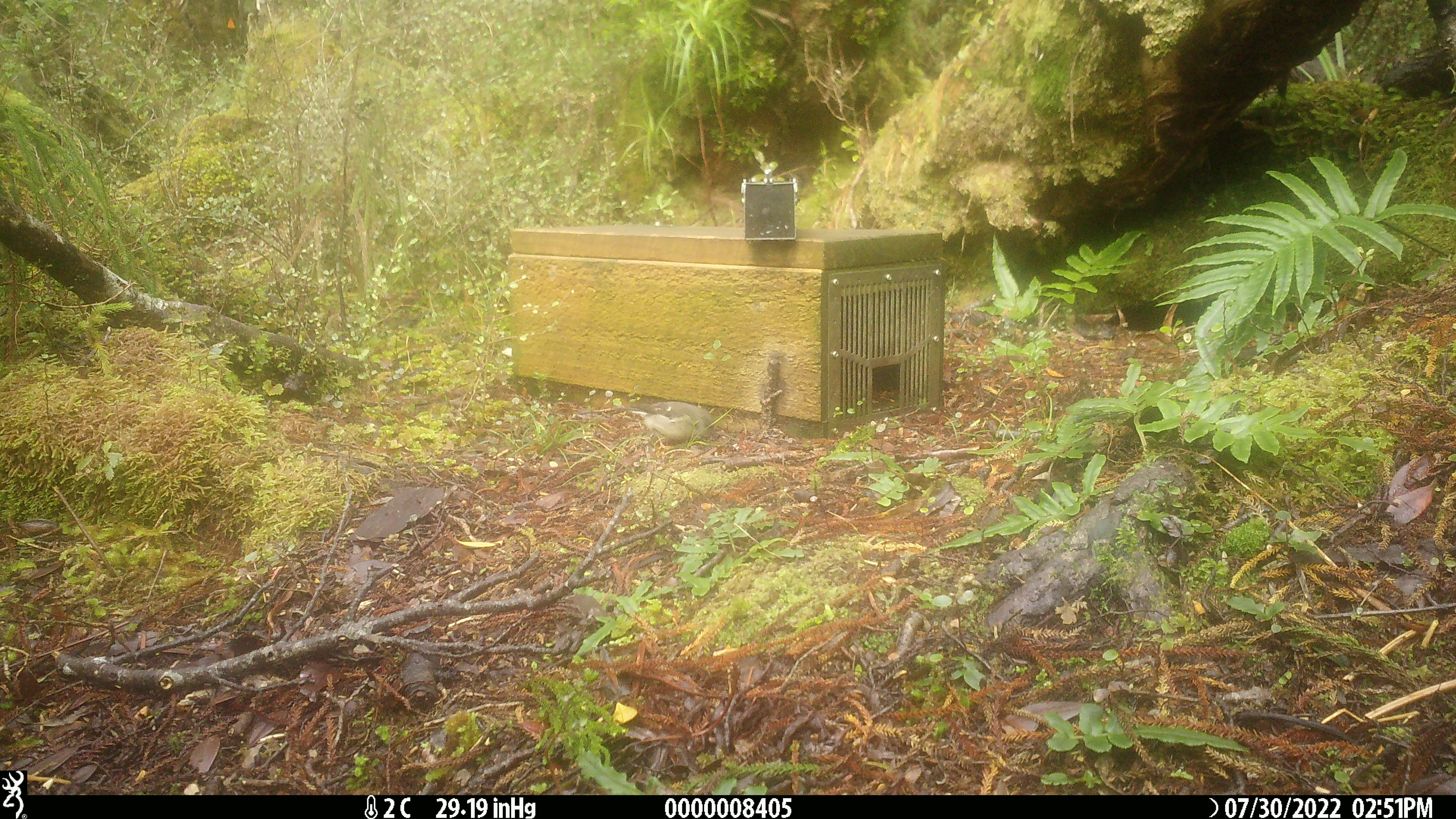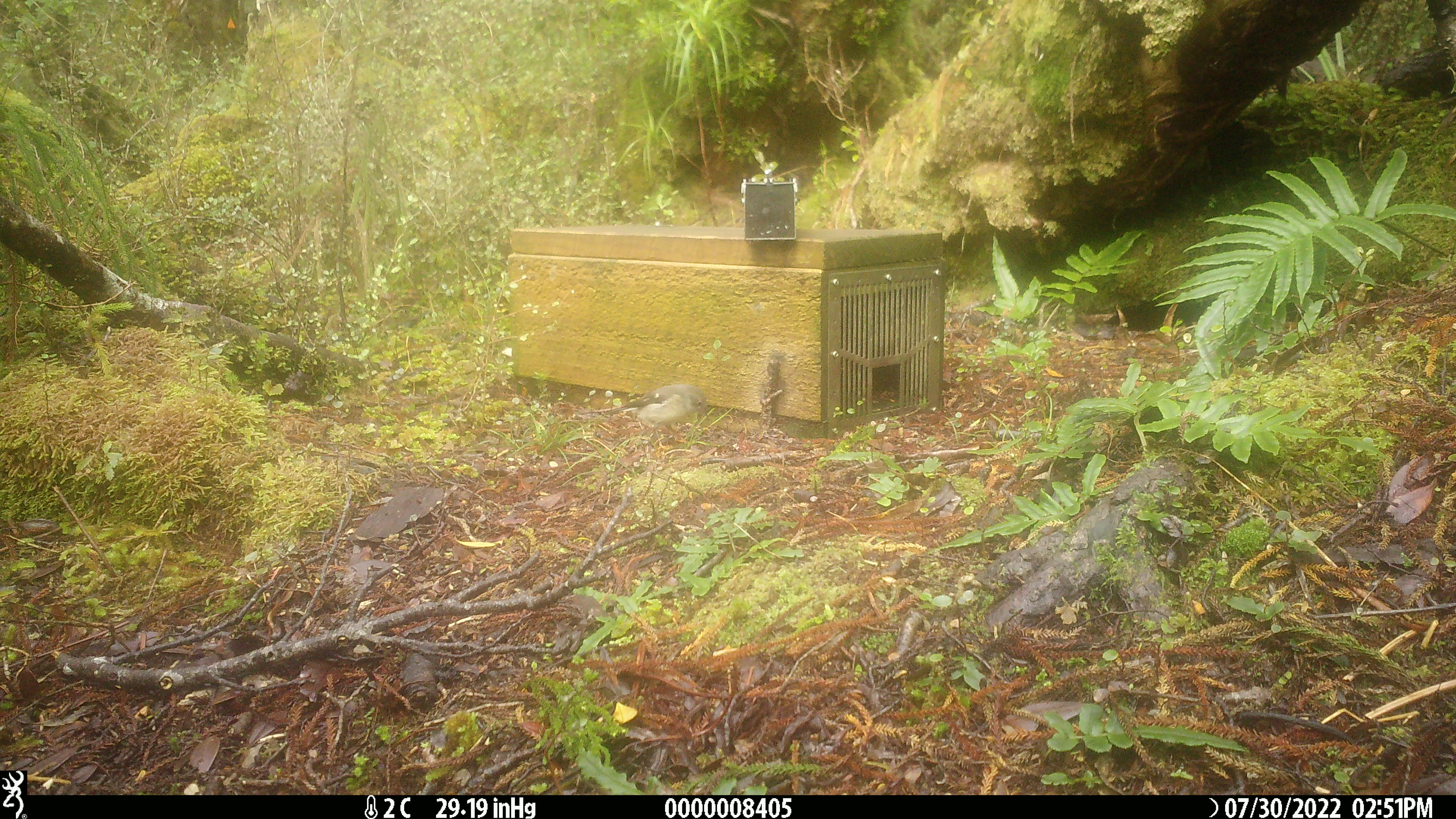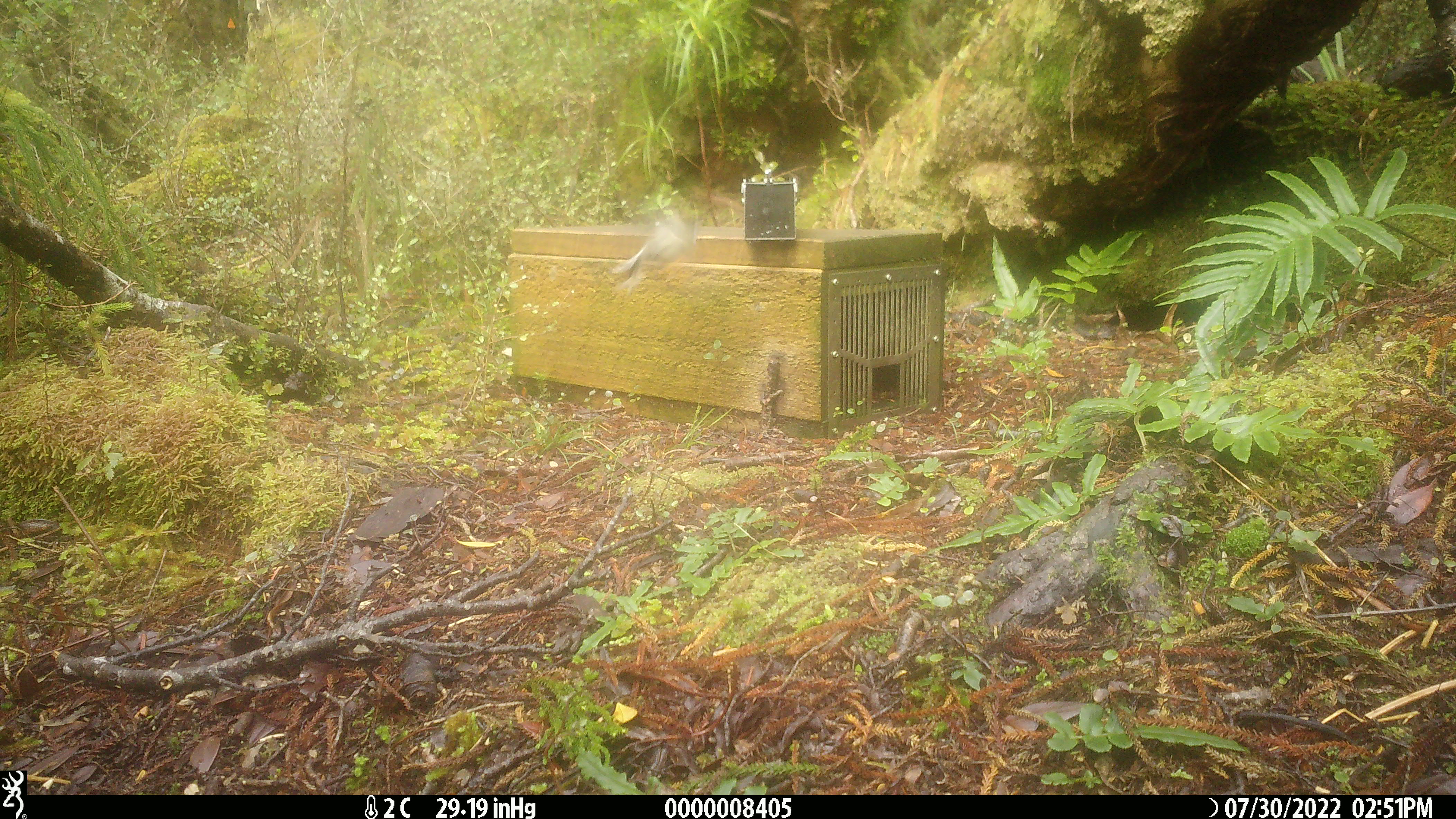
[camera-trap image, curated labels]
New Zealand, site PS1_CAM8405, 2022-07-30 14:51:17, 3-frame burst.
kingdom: Animalia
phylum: Chordata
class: Aves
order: Passeriformes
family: Petroicidae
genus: Petroica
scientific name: Petroica macrocephala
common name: tomtit